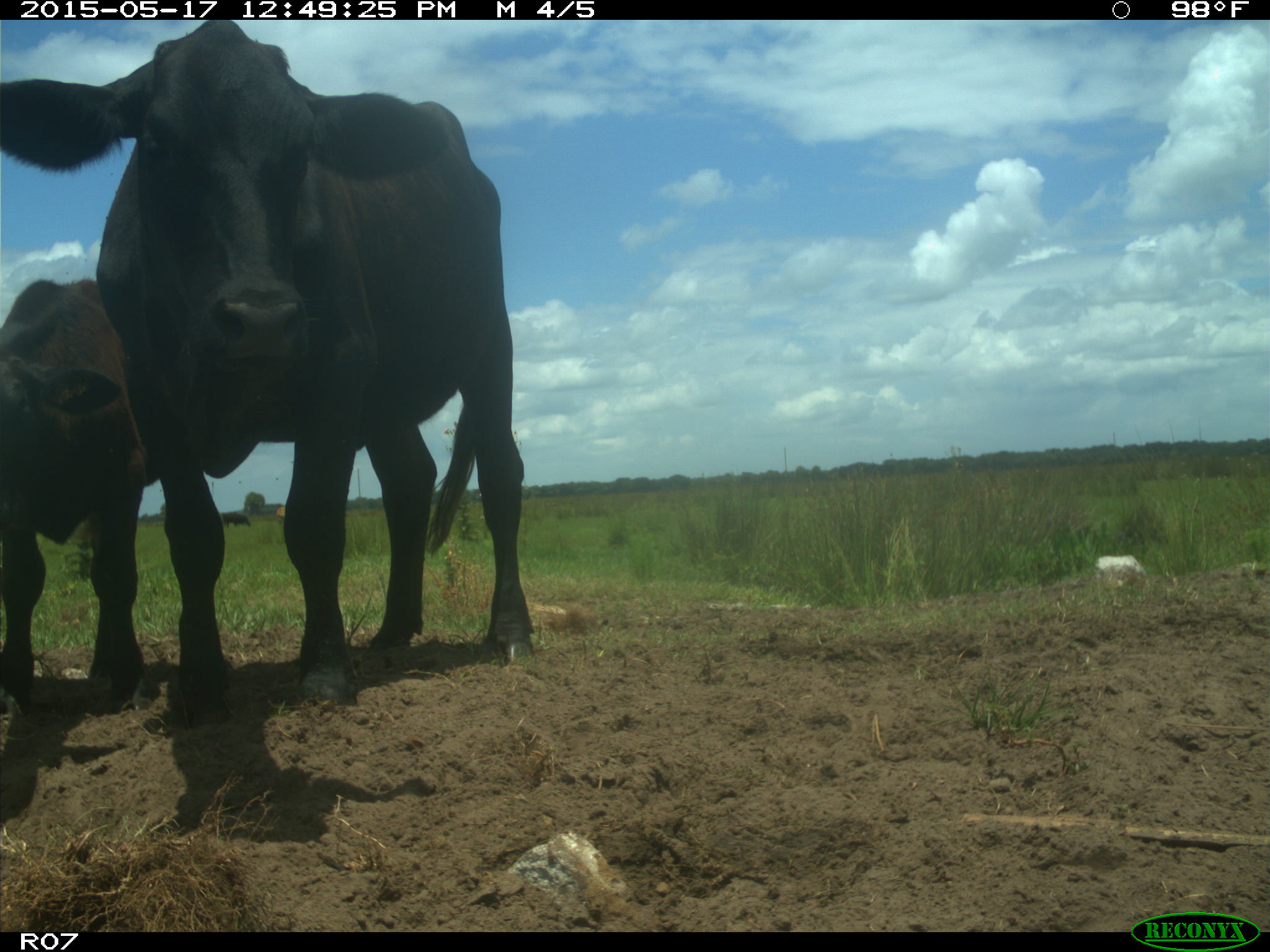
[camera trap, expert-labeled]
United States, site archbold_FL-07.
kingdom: Animalia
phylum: Chordata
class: Mammalia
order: Artiodactyla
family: Bovidae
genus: Bos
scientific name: Bos taurus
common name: domestic cow